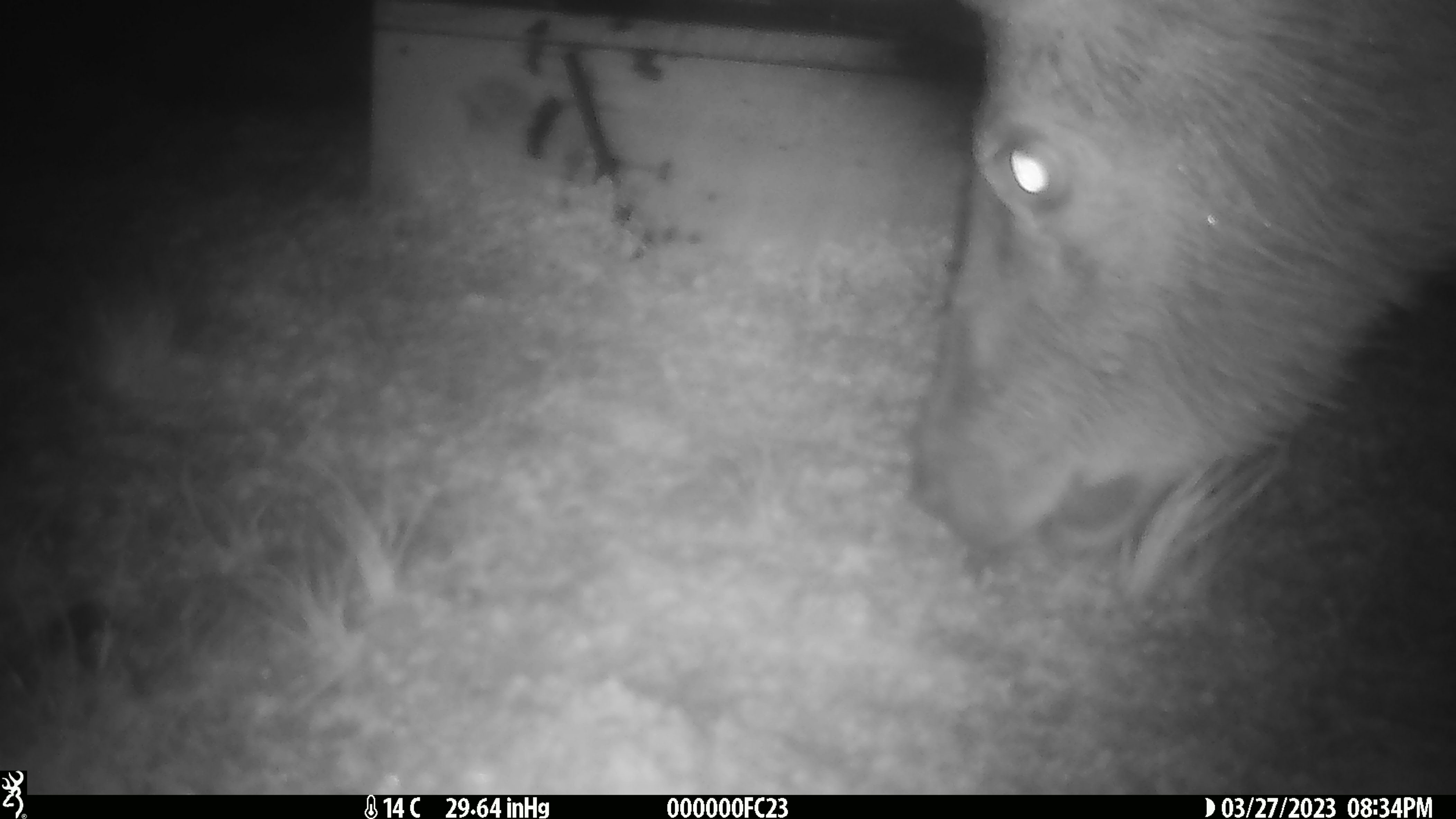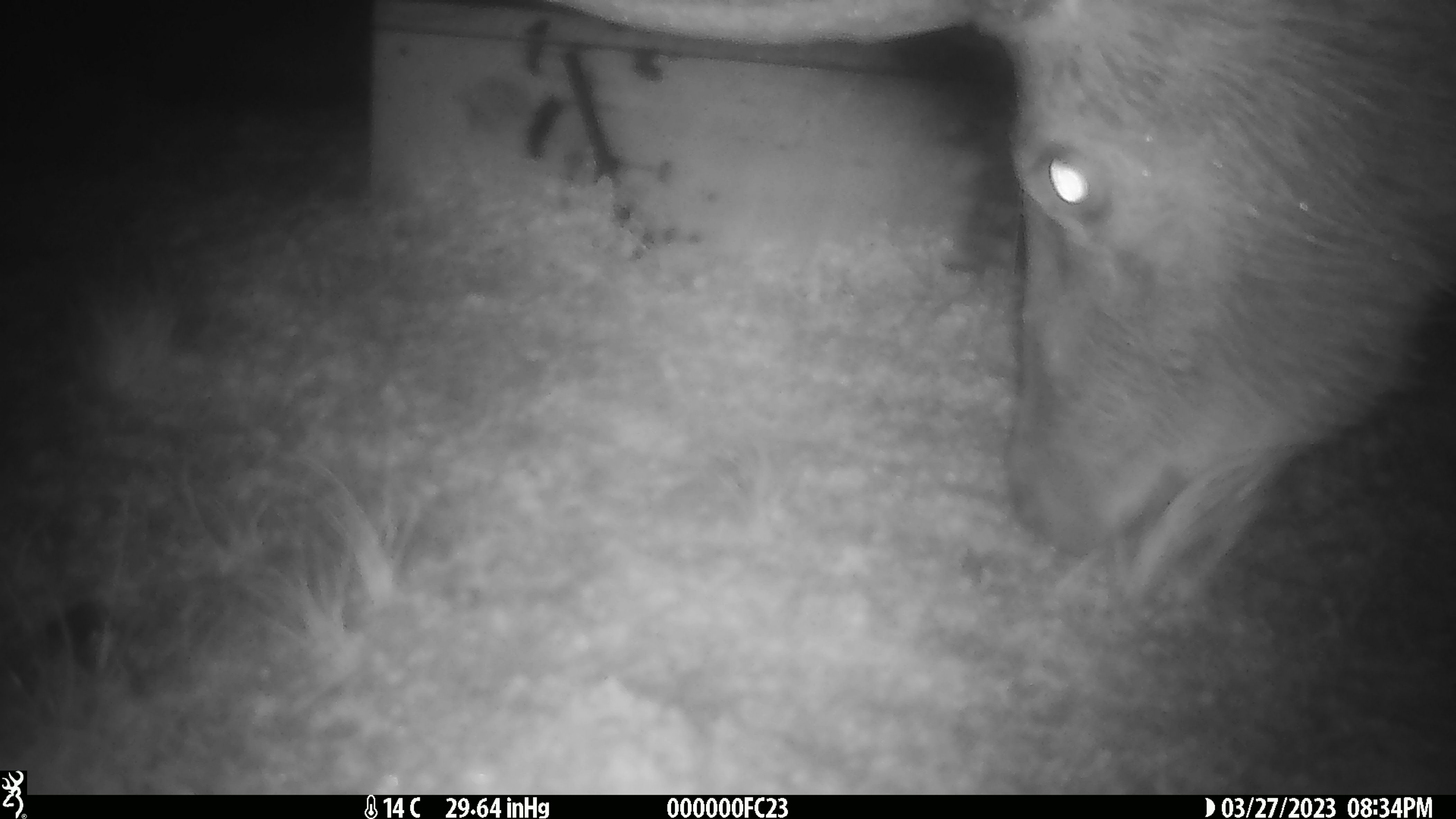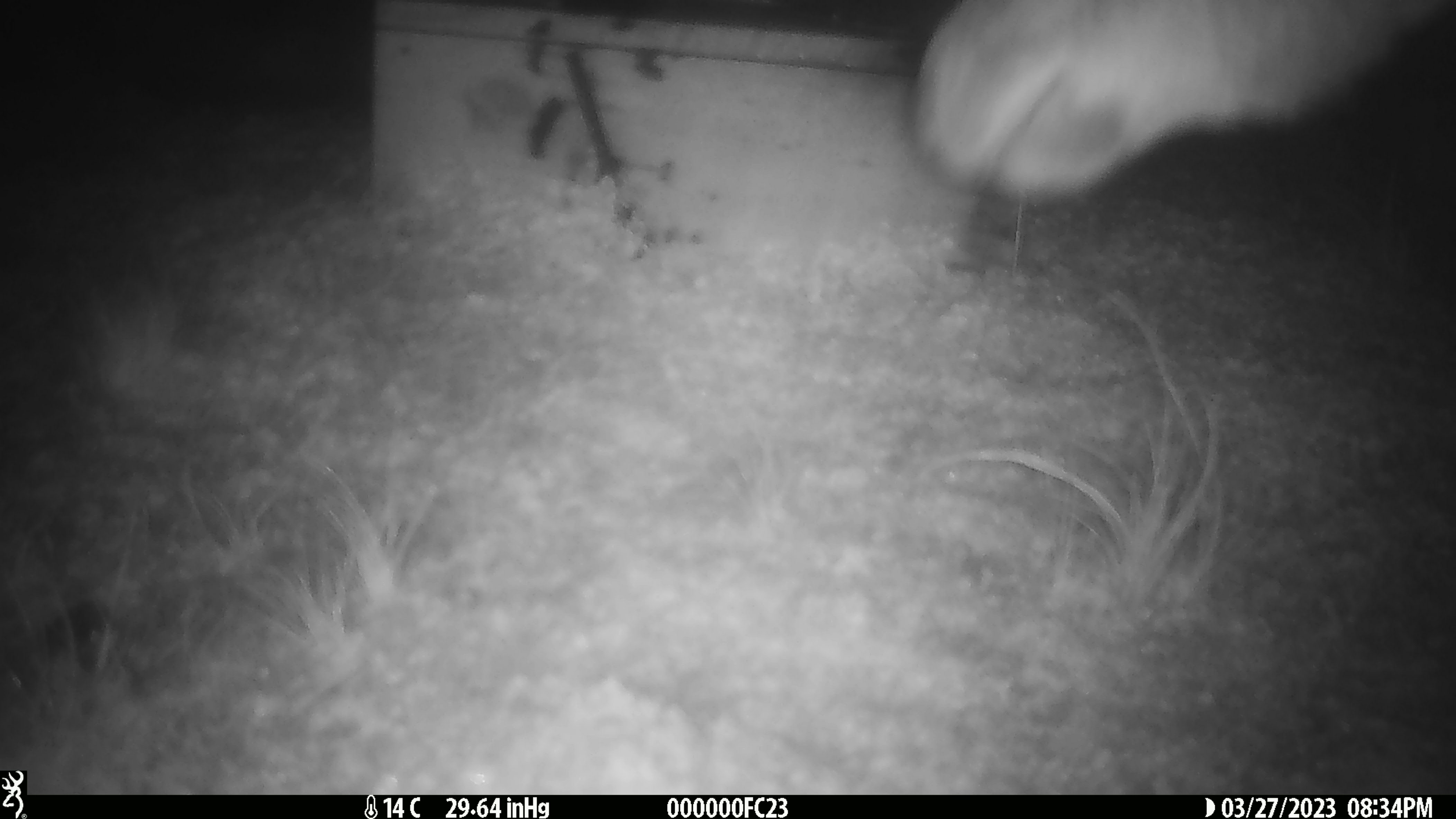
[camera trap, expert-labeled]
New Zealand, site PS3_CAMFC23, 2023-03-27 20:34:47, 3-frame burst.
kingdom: Animalia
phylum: Chordata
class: Mammalia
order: Artiodactyla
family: Cervidae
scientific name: Cervidae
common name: deer